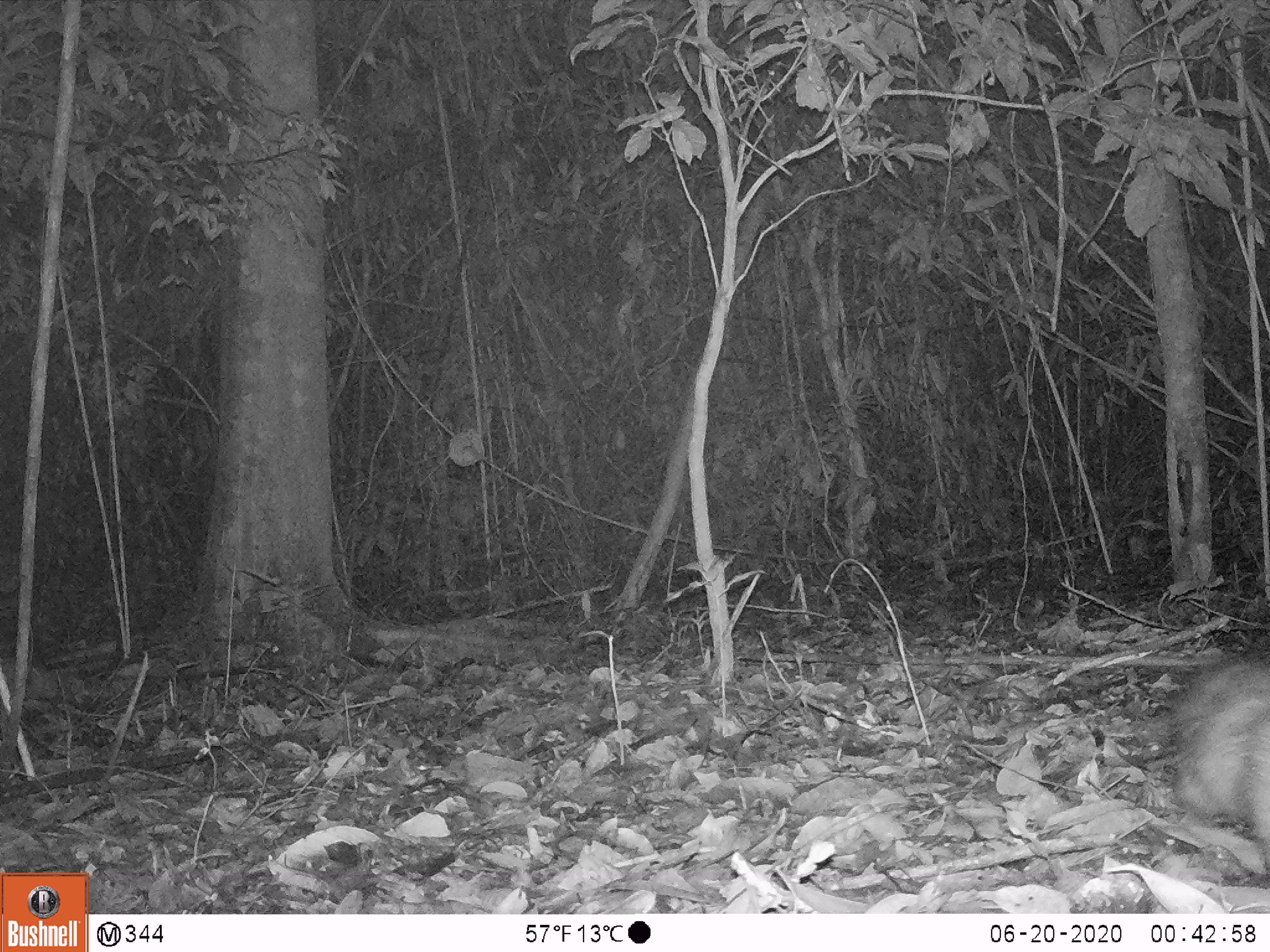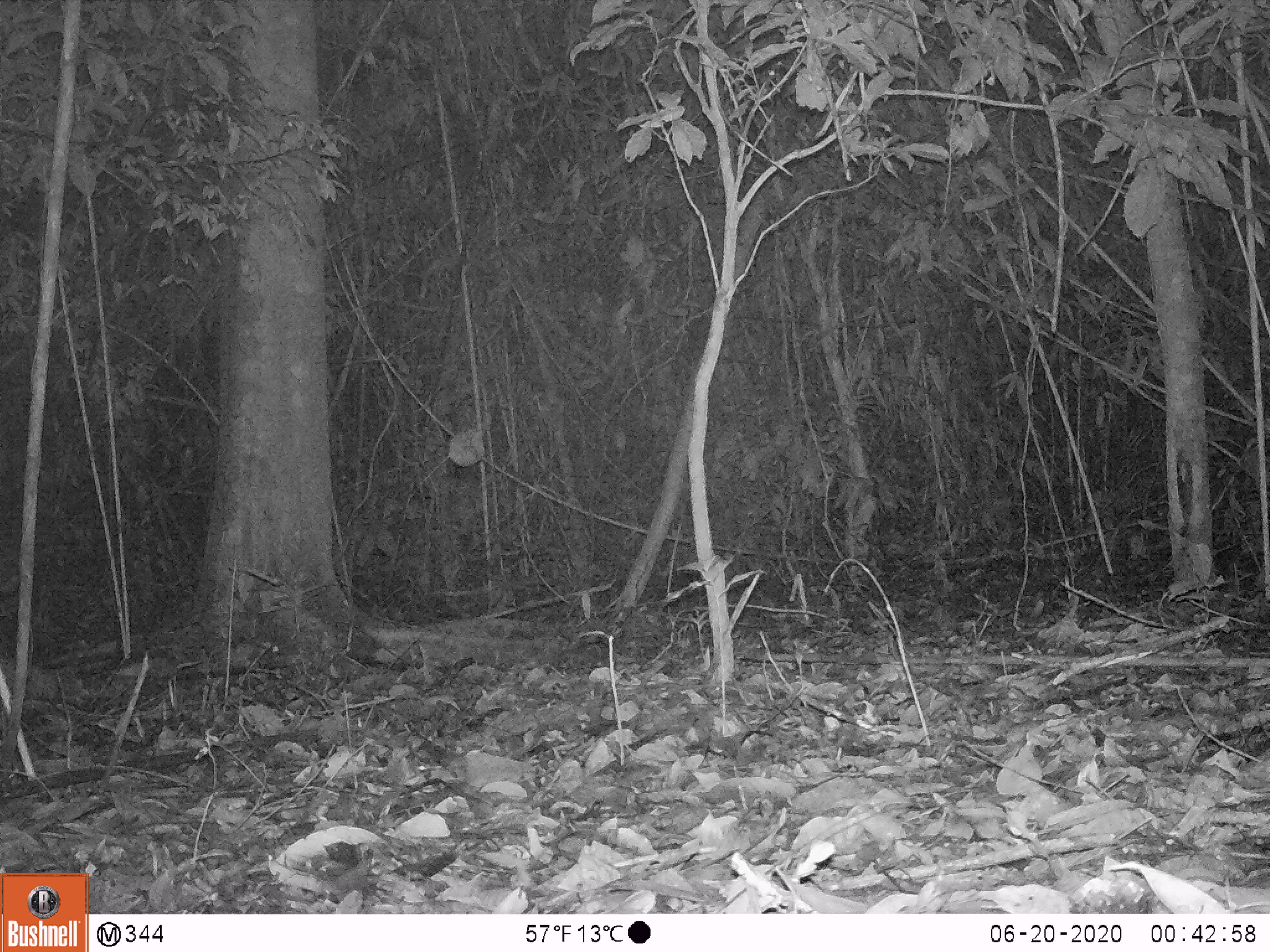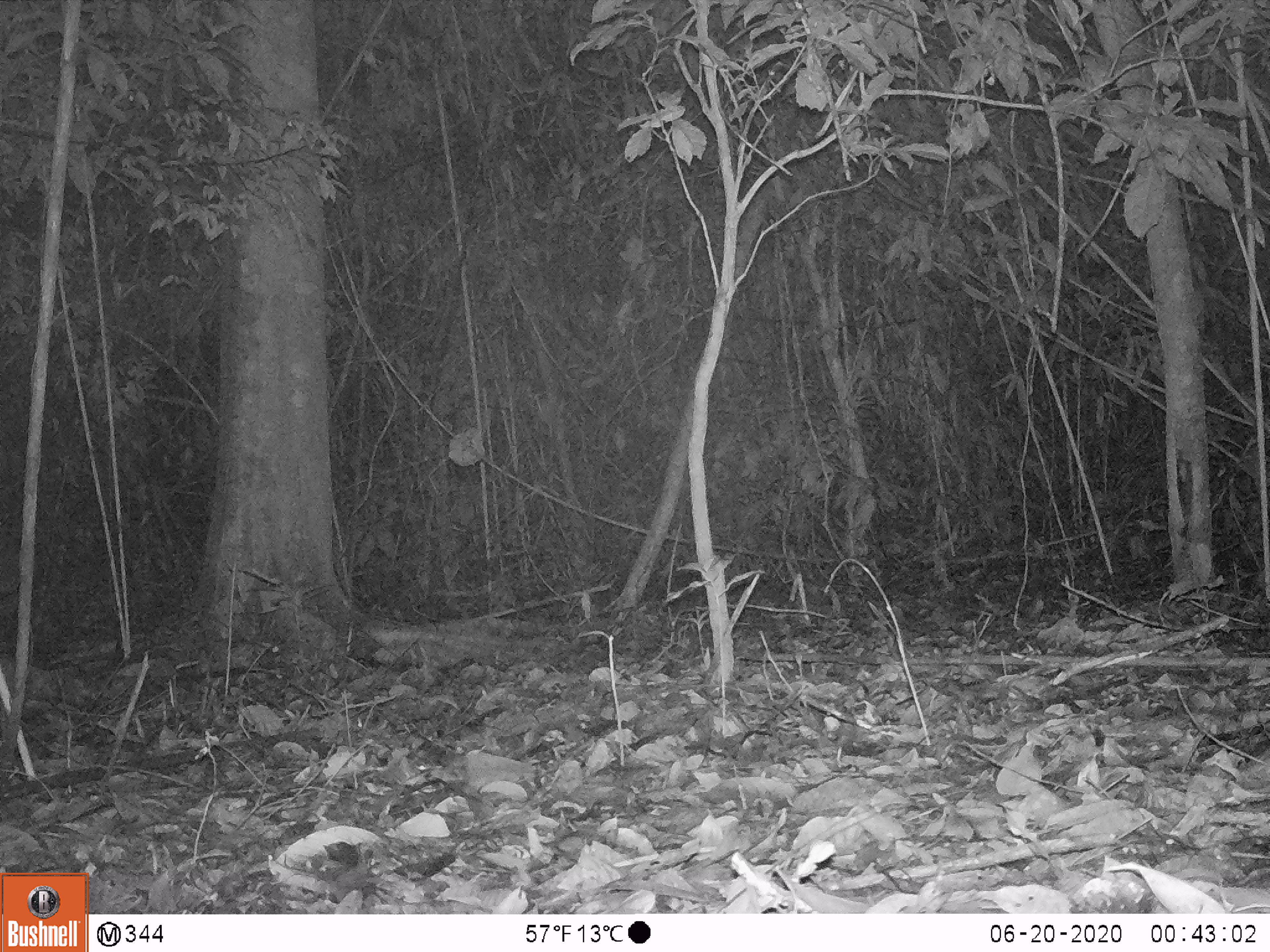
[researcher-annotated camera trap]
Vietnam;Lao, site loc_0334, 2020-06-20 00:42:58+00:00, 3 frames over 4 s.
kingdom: Animalia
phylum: Chordata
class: Mammalia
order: Rodentia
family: Hystricidae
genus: Atherurus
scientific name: Atherurus macrourus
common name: asiatic brush-tailed porcupine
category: asiatic brush tailed porcupine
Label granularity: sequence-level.